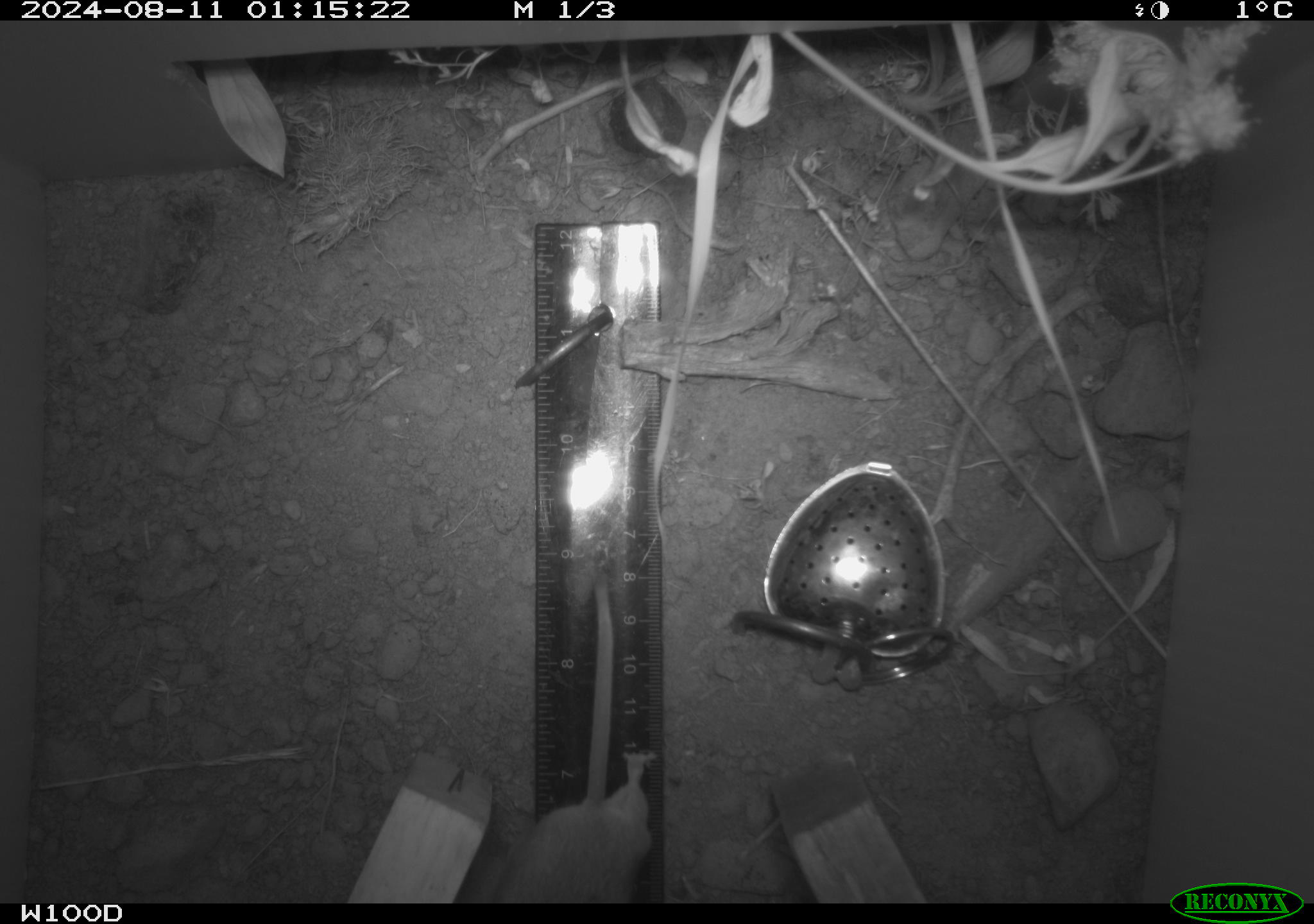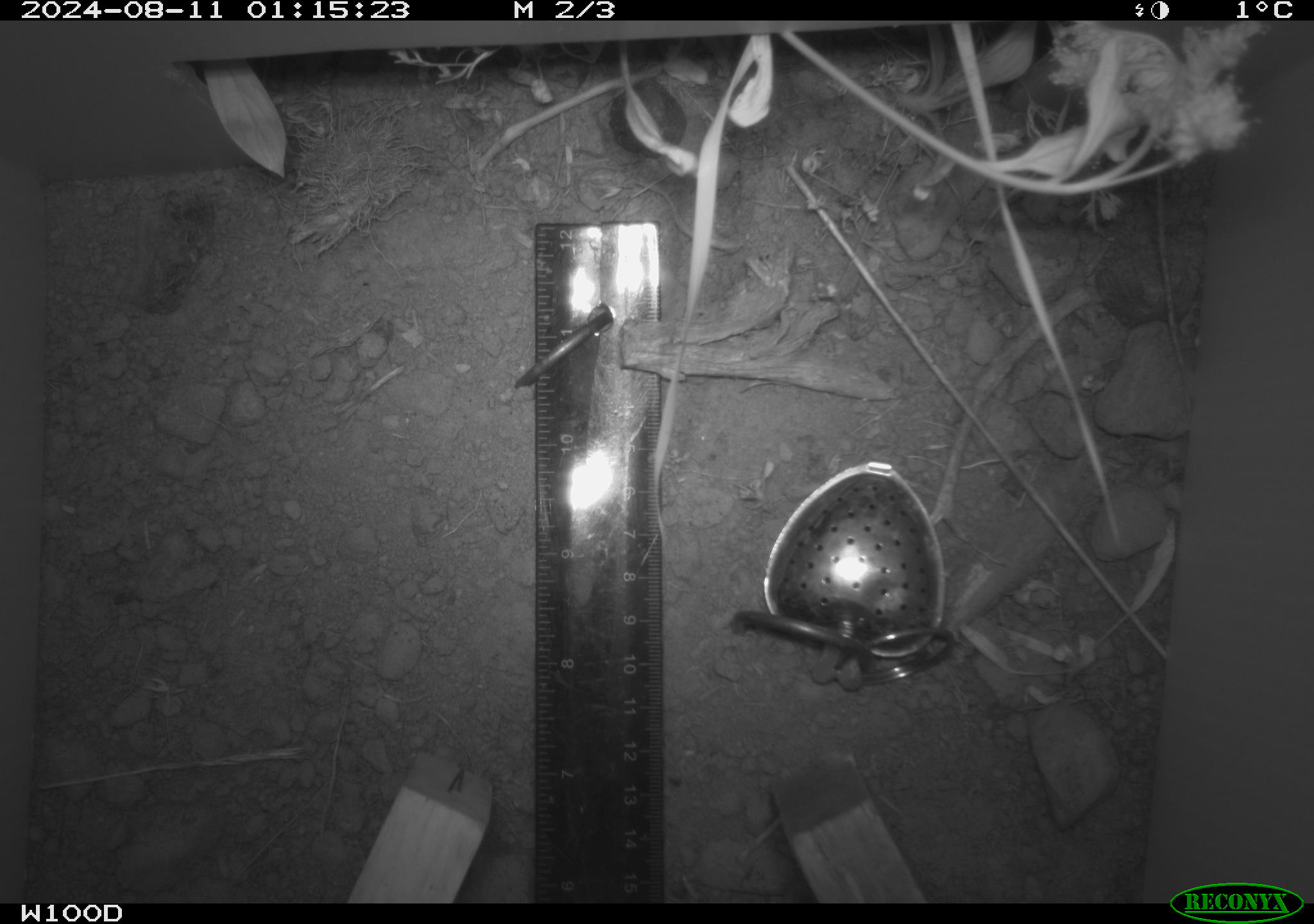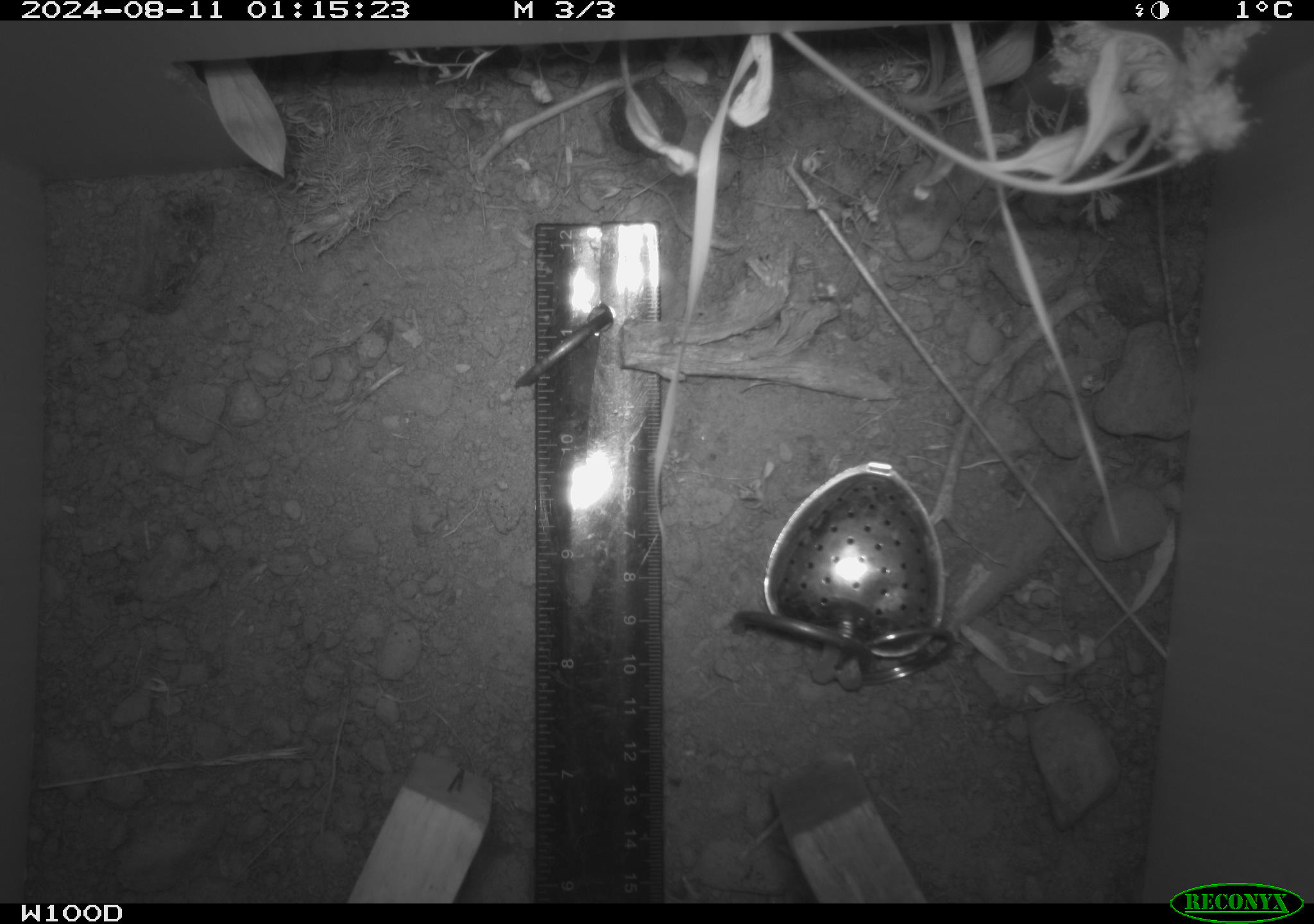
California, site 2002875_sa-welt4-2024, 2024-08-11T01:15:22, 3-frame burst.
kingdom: Animalia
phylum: Chordata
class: Mammalia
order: Rodentia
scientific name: Rodentia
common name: mouse species